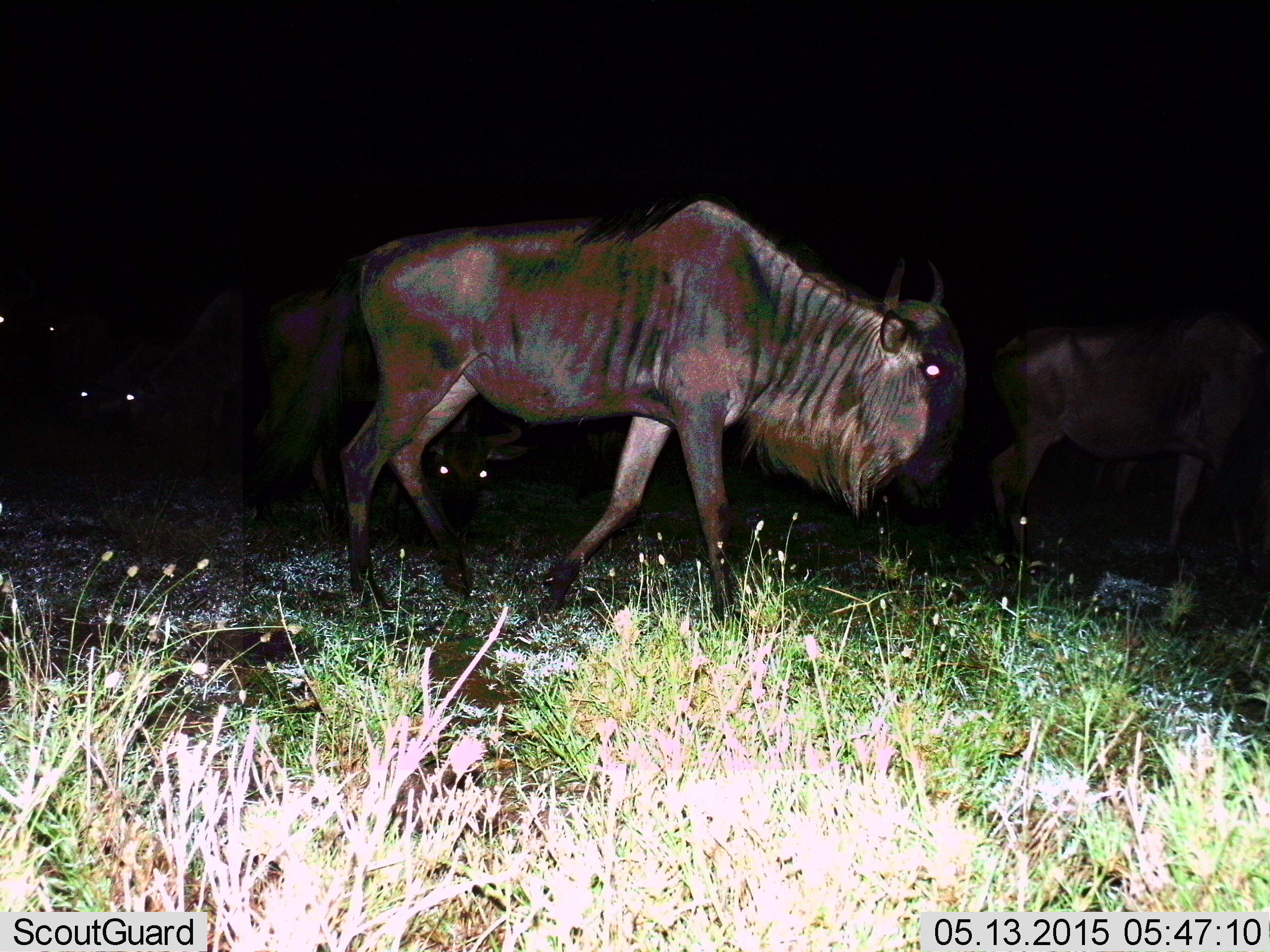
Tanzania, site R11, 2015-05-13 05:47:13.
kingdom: Animalia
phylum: Chordata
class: Mammalia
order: Artiodactyla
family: Bovidae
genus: Connochaetes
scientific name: Connochaetes taurinus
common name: blue wildebeest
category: wildebeest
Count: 5.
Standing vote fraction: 30%.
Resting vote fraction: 0%.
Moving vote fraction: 90%.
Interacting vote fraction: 0%.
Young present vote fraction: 0%.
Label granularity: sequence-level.